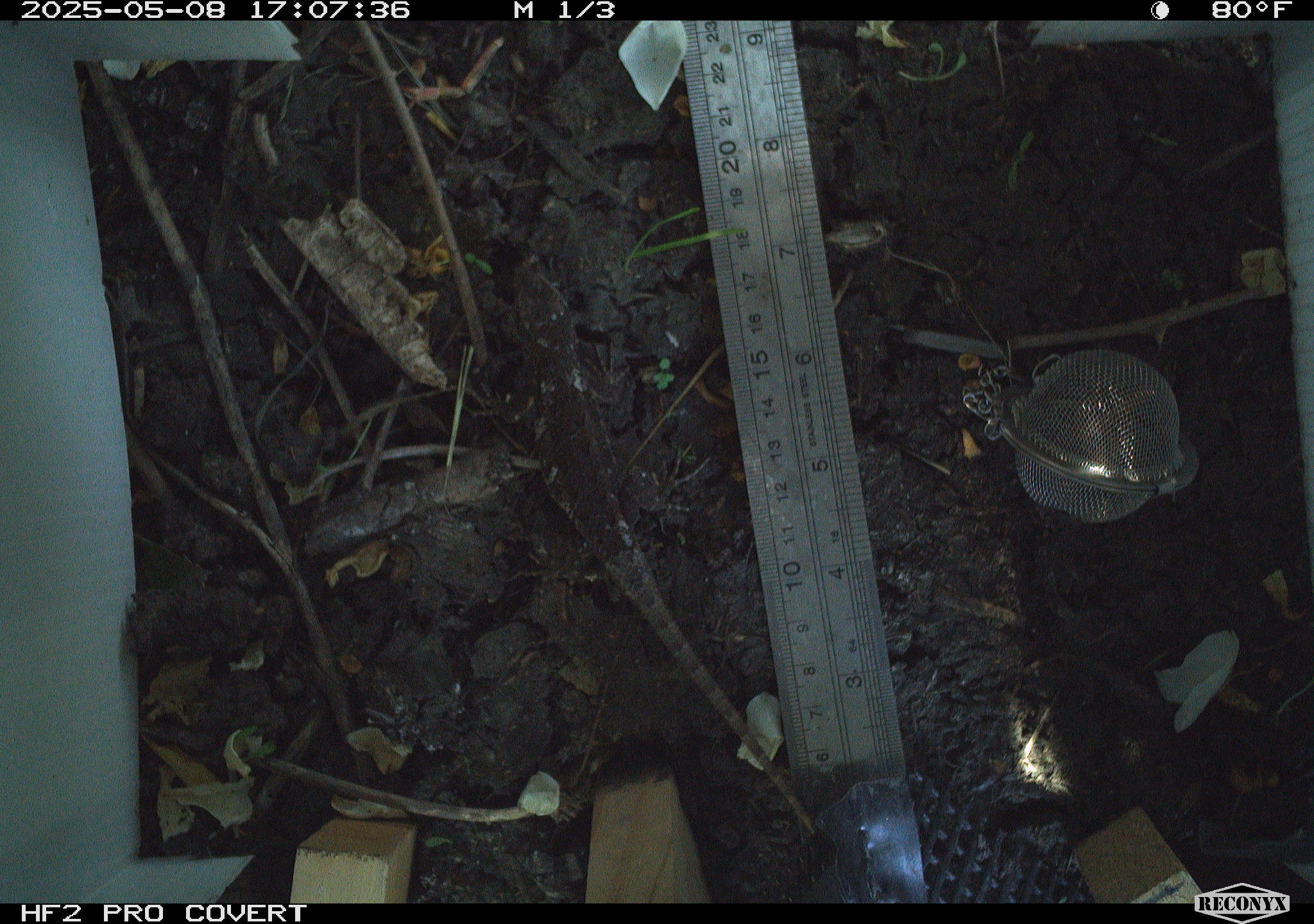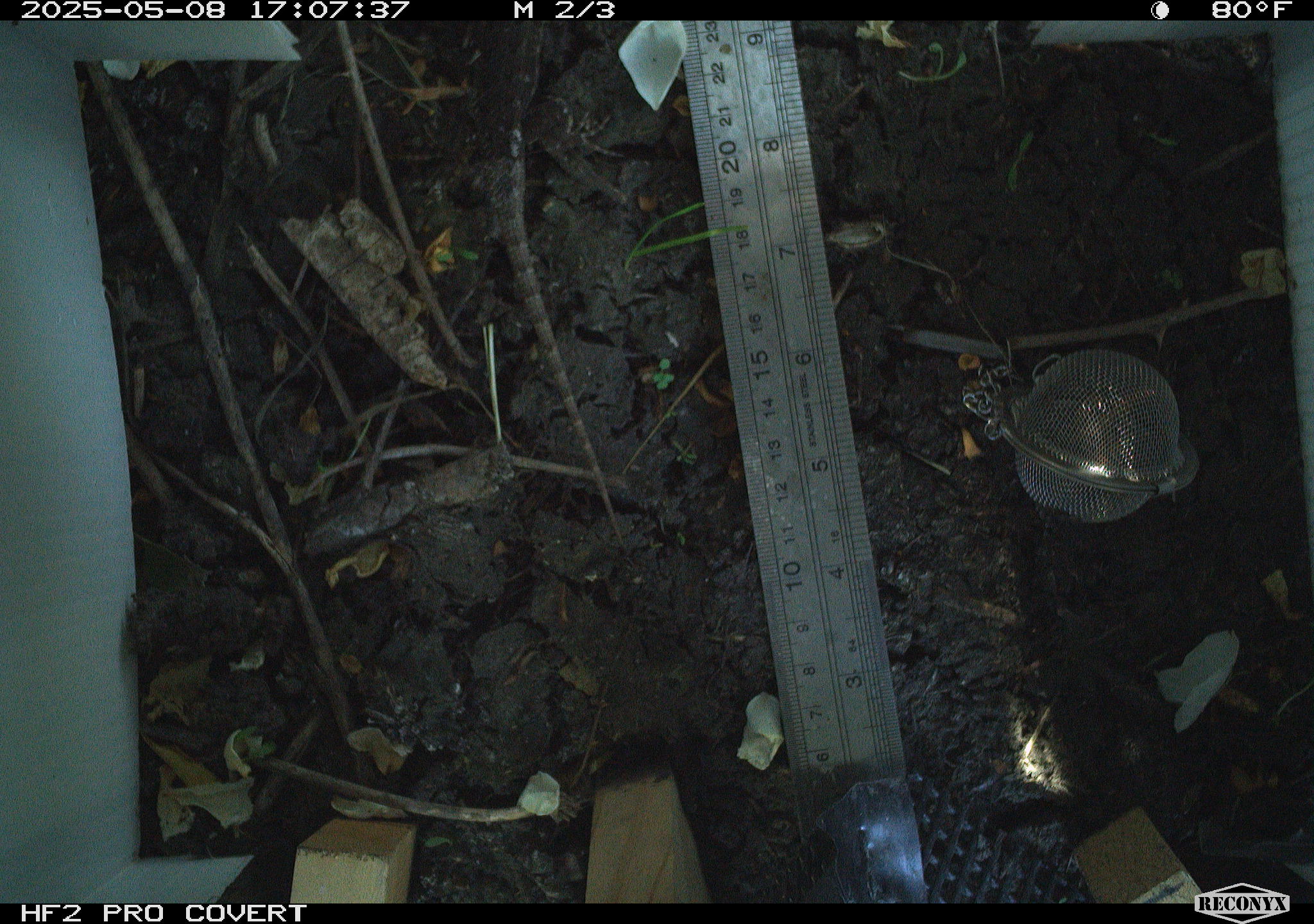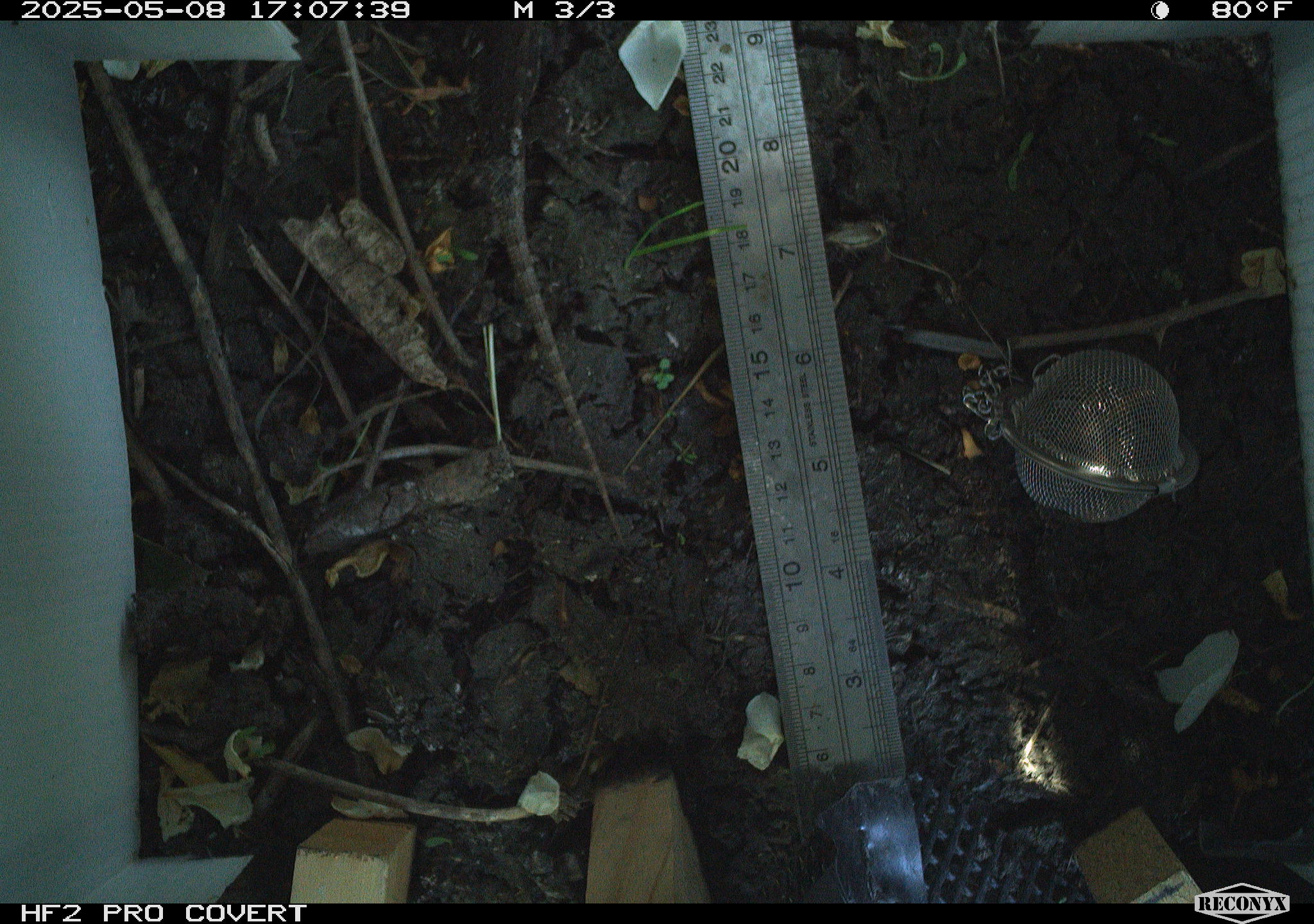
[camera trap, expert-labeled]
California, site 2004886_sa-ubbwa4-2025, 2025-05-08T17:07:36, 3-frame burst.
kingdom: Animalia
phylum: Chordata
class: Reptilia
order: Squamata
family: Phrynosomatidae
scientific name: Phrynosomatidae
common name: north american spiny lizards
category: sceloporus/uta species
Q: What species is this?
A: Sceloporus/uta species (north american spiny lizards) (Phrynosomatidae).